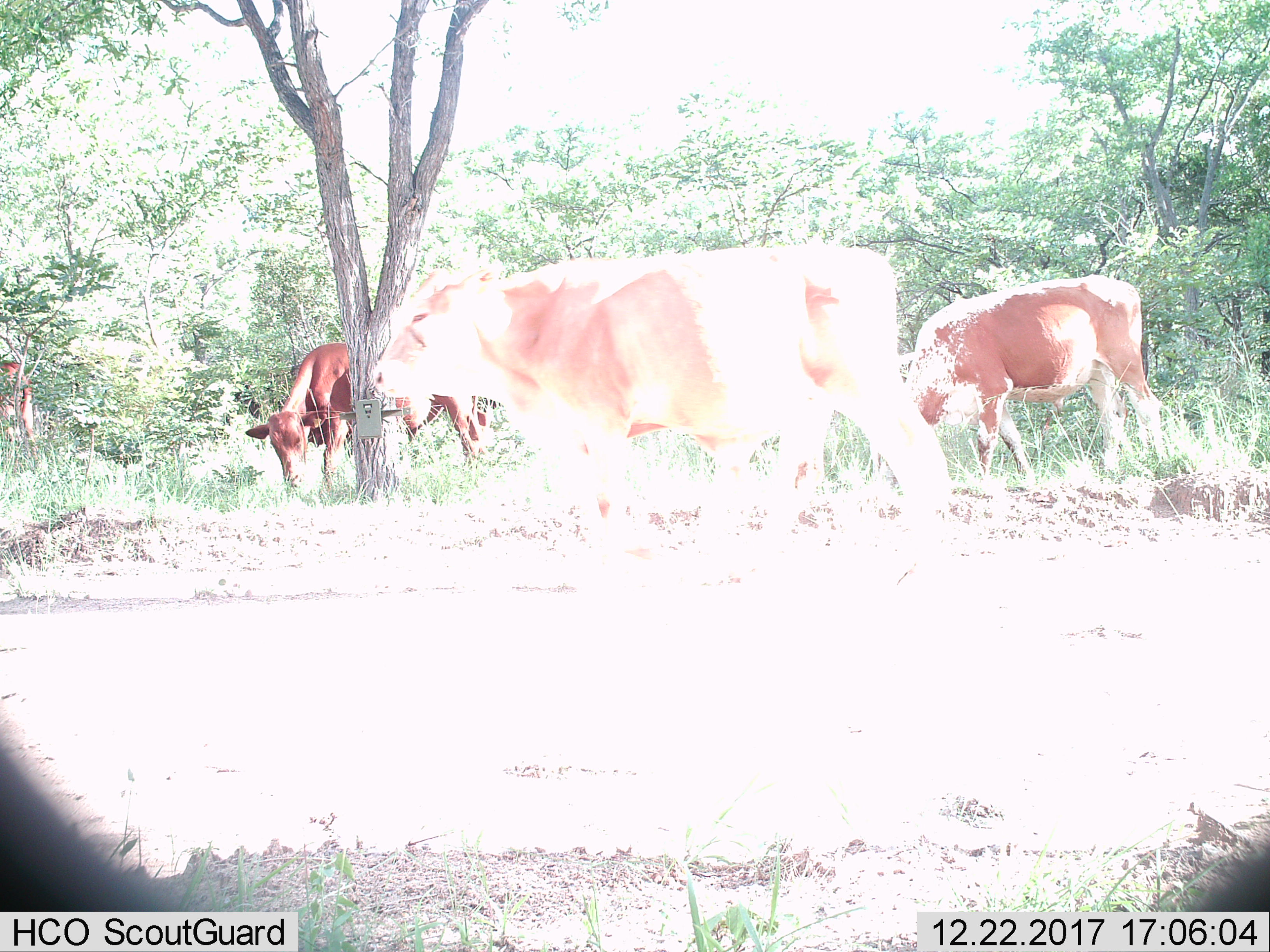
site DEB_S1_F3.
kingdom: Animalia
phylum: Chordata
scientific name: Vertebrata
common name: domestic animal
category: domesticanimal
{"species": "domesticanimal (domestic animal) (Vertebrata)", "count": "4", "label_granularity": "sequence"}